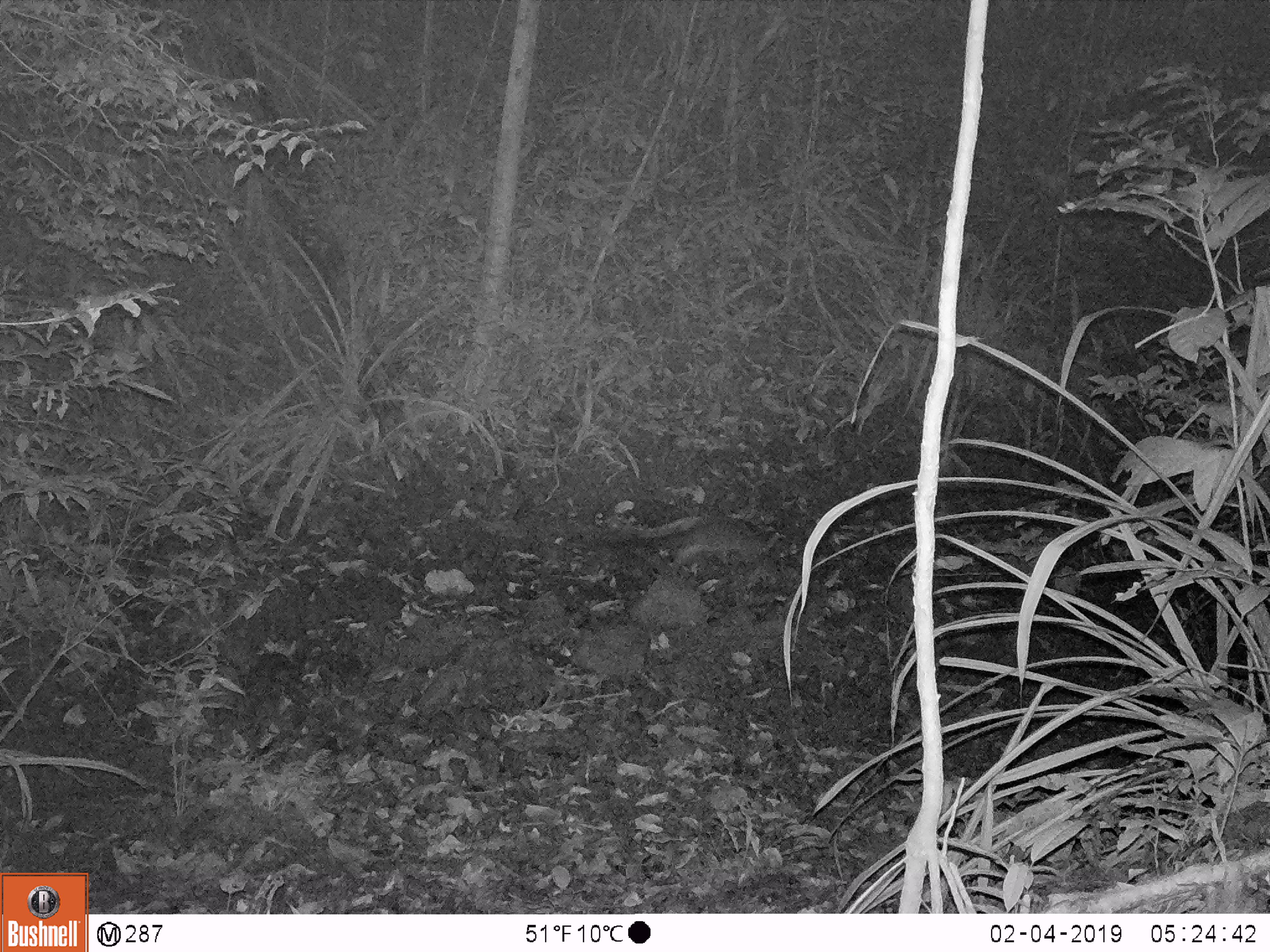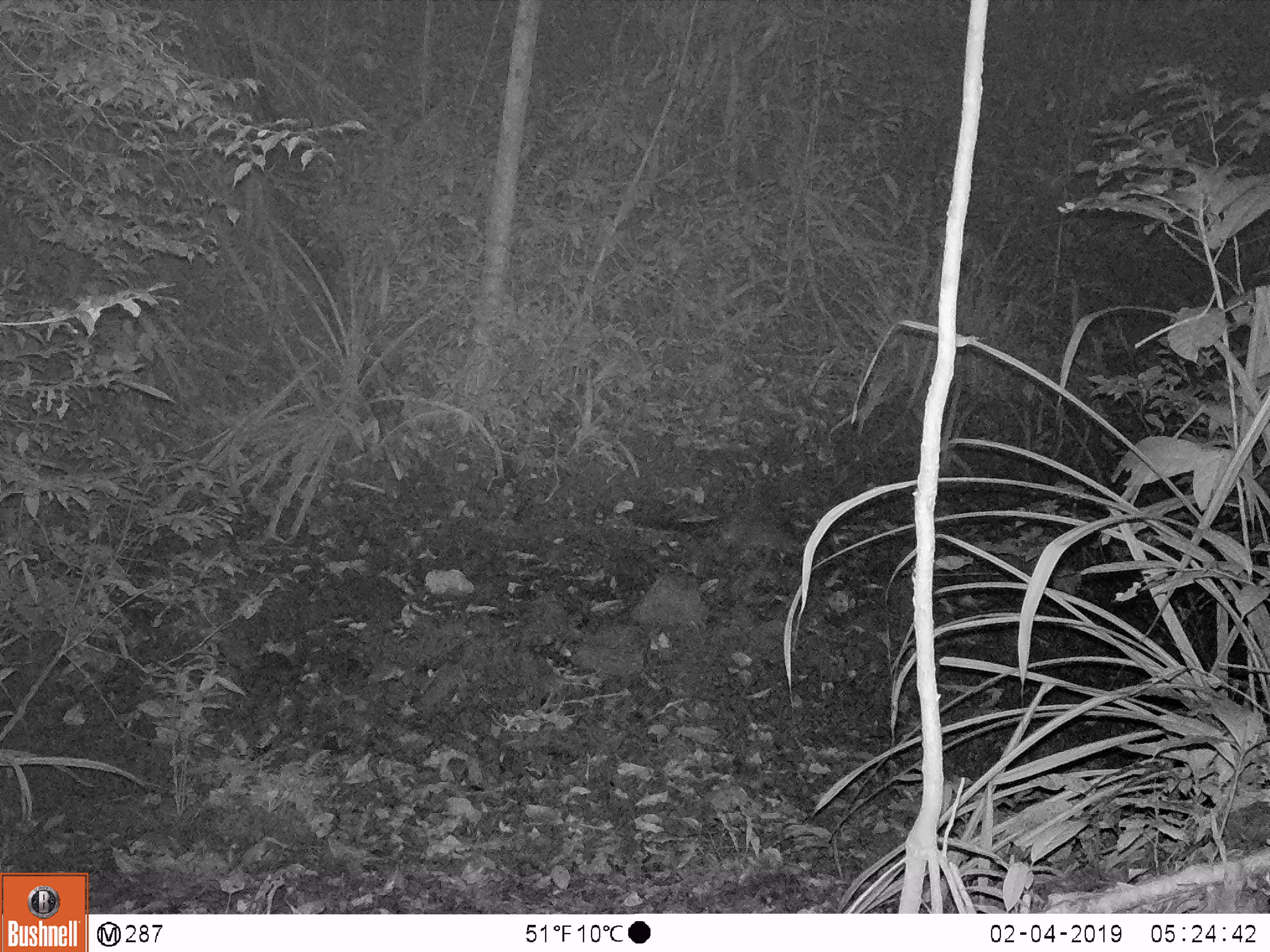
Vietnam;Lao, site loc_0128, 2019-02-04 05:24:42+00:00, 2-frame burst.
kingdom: Animalia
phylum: Chordata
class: Mammalia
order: Carnivora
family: Viverridae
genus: Paguma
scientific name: Paguma larvata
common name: masked palm civet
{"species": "masked palm civet (Paguma larvata)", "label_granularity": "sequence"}